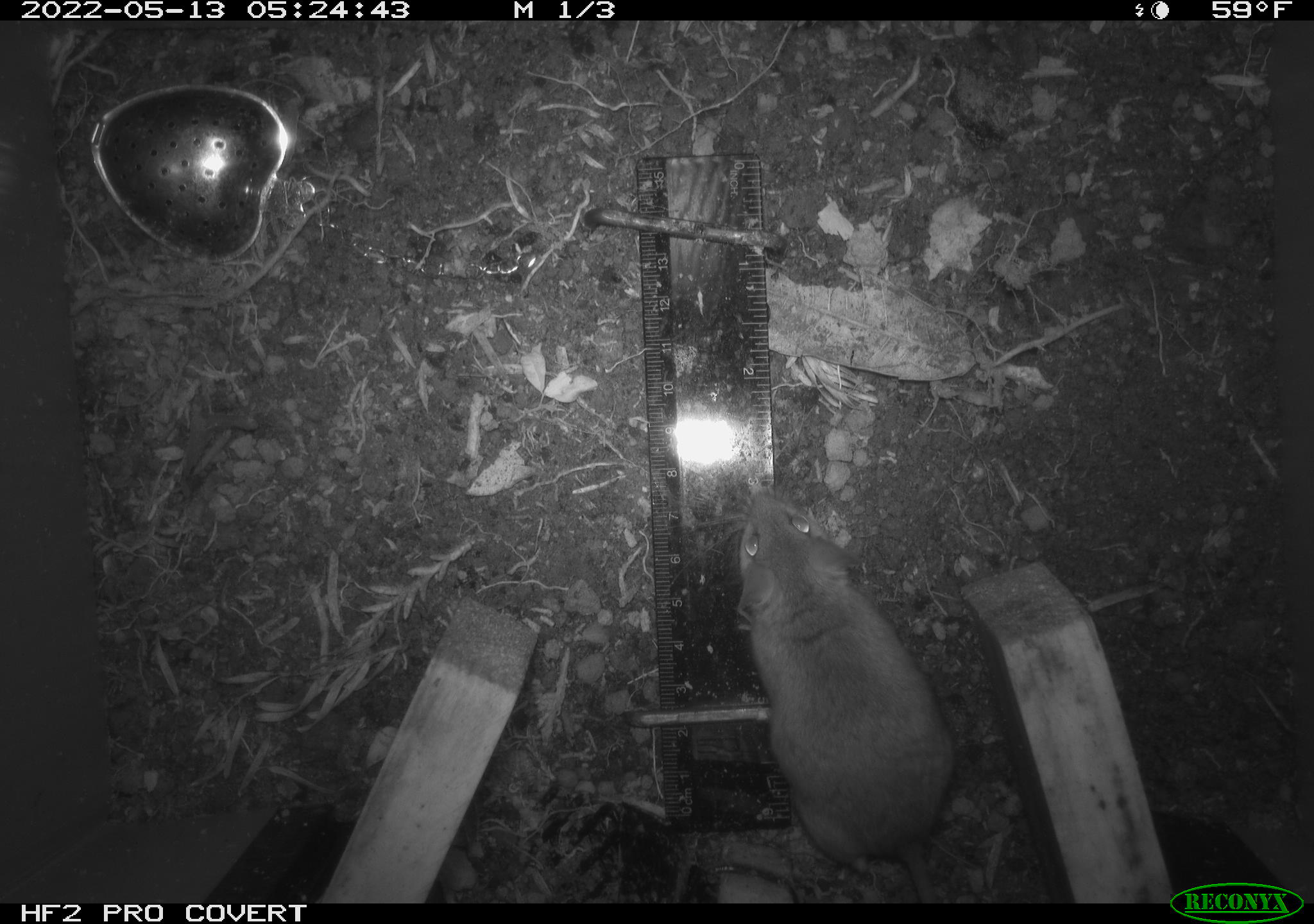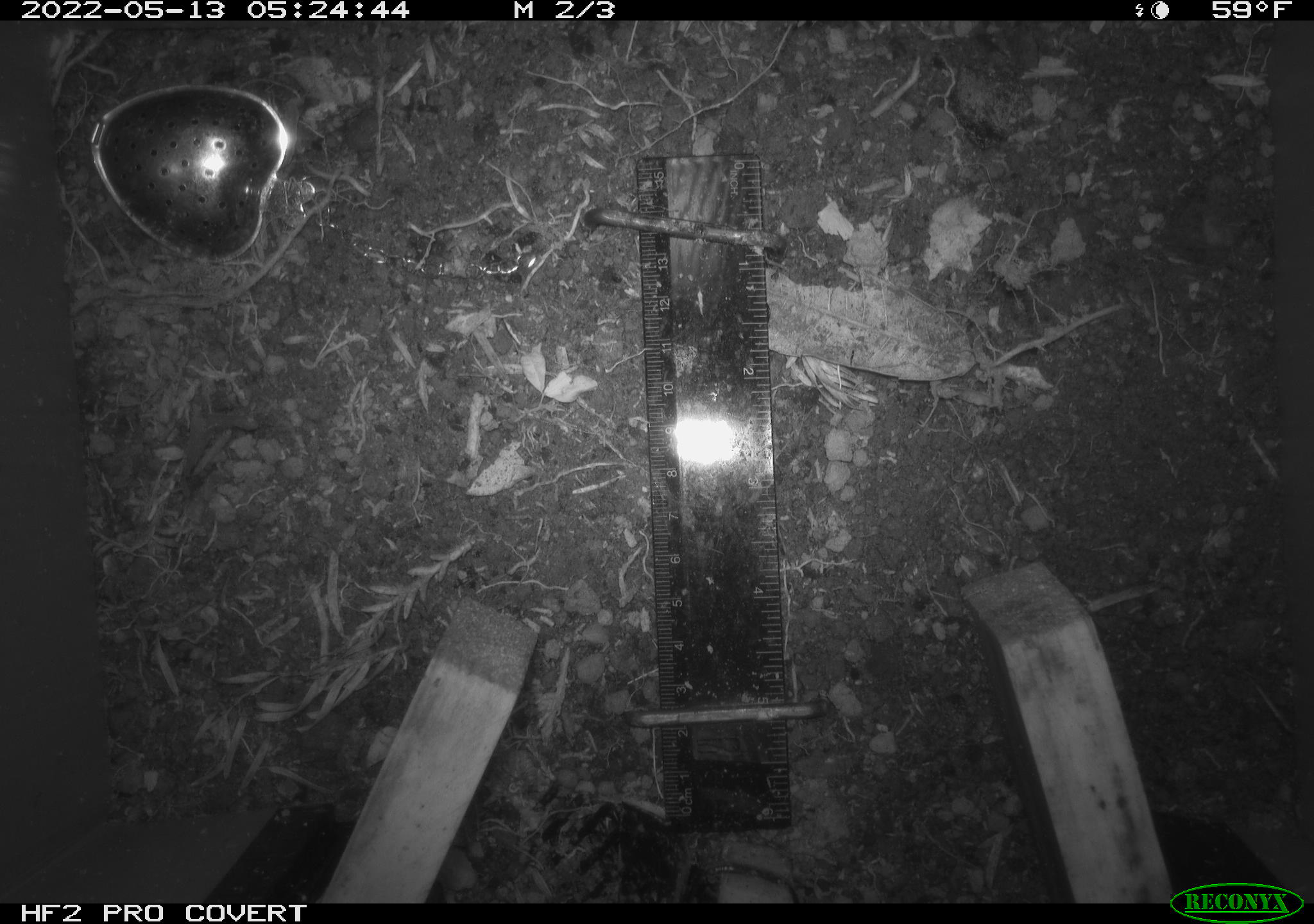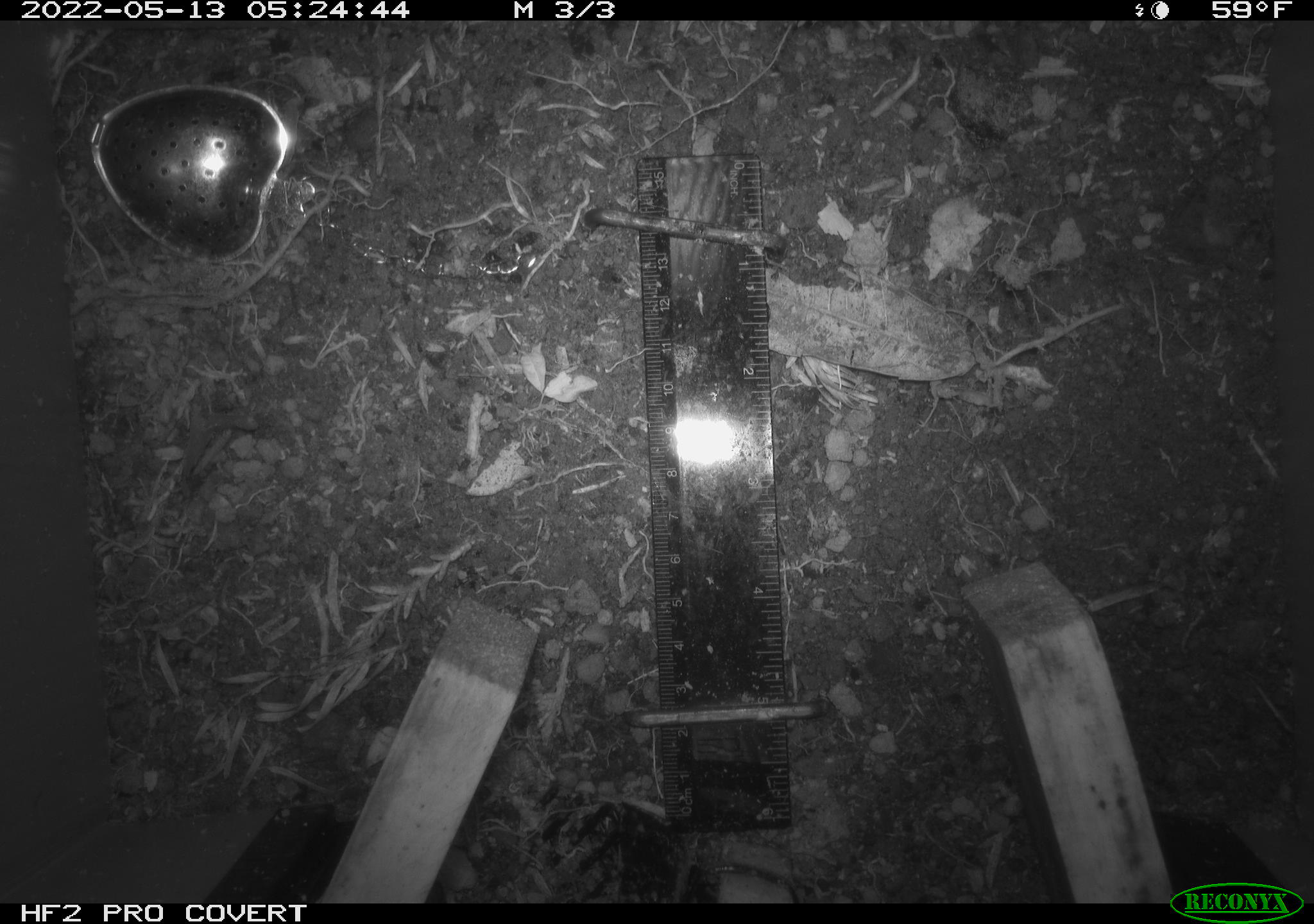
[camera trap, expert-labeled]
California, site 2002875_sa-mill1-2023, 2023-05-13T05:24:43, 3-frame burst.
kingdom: Animalia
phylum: Chordata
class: Mammalia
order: Rodentia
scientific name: Rodentia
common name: mouse species